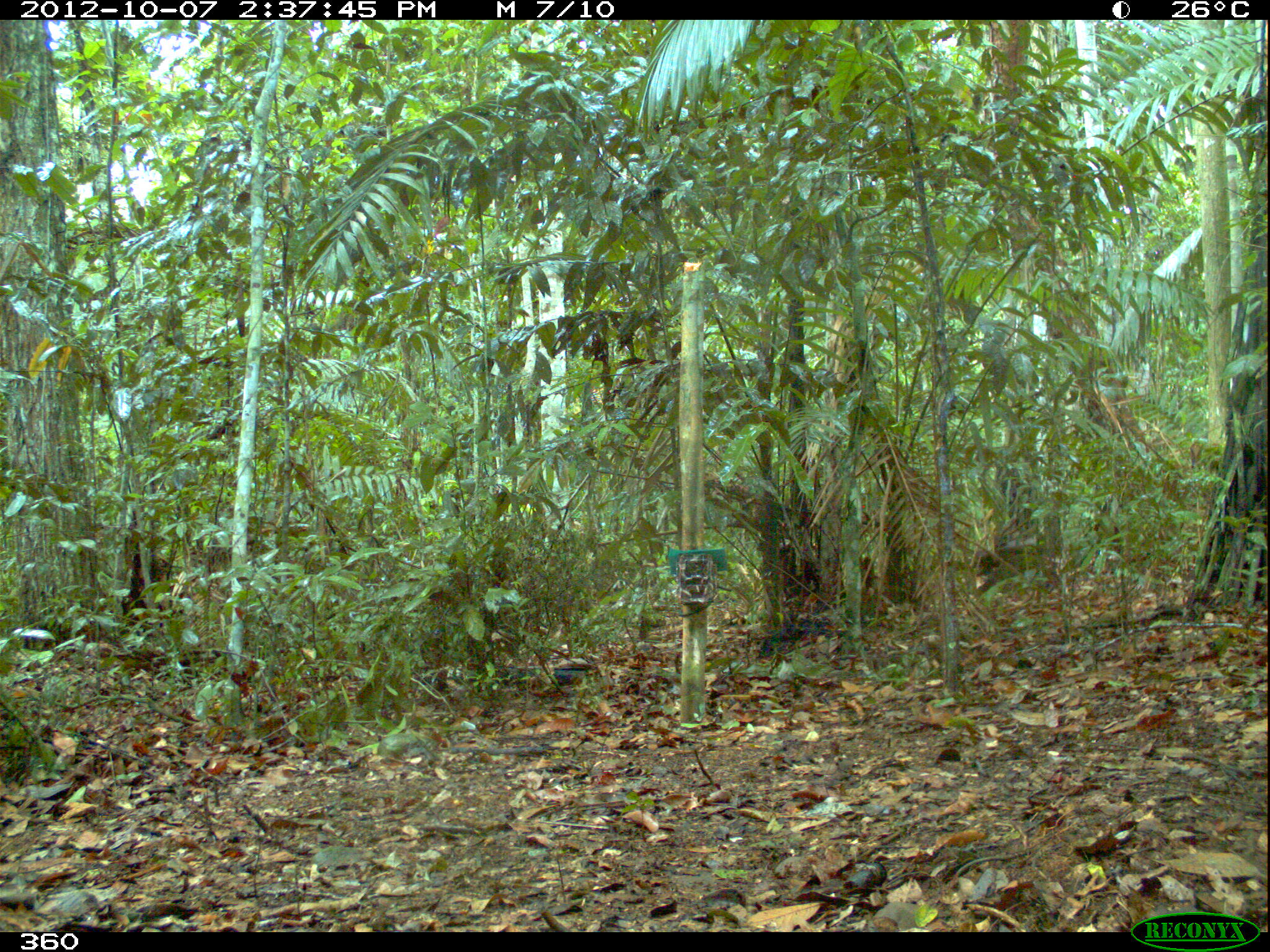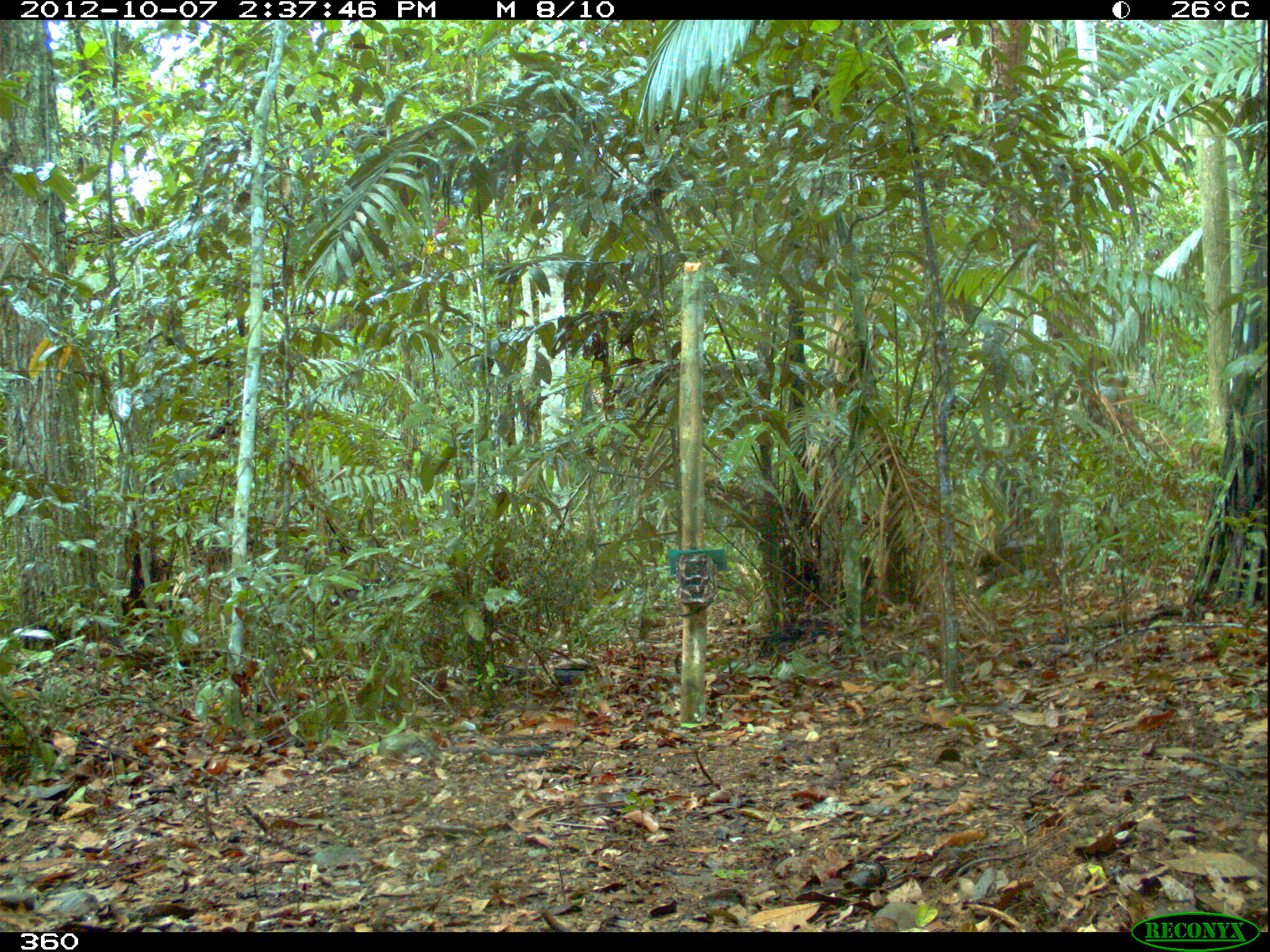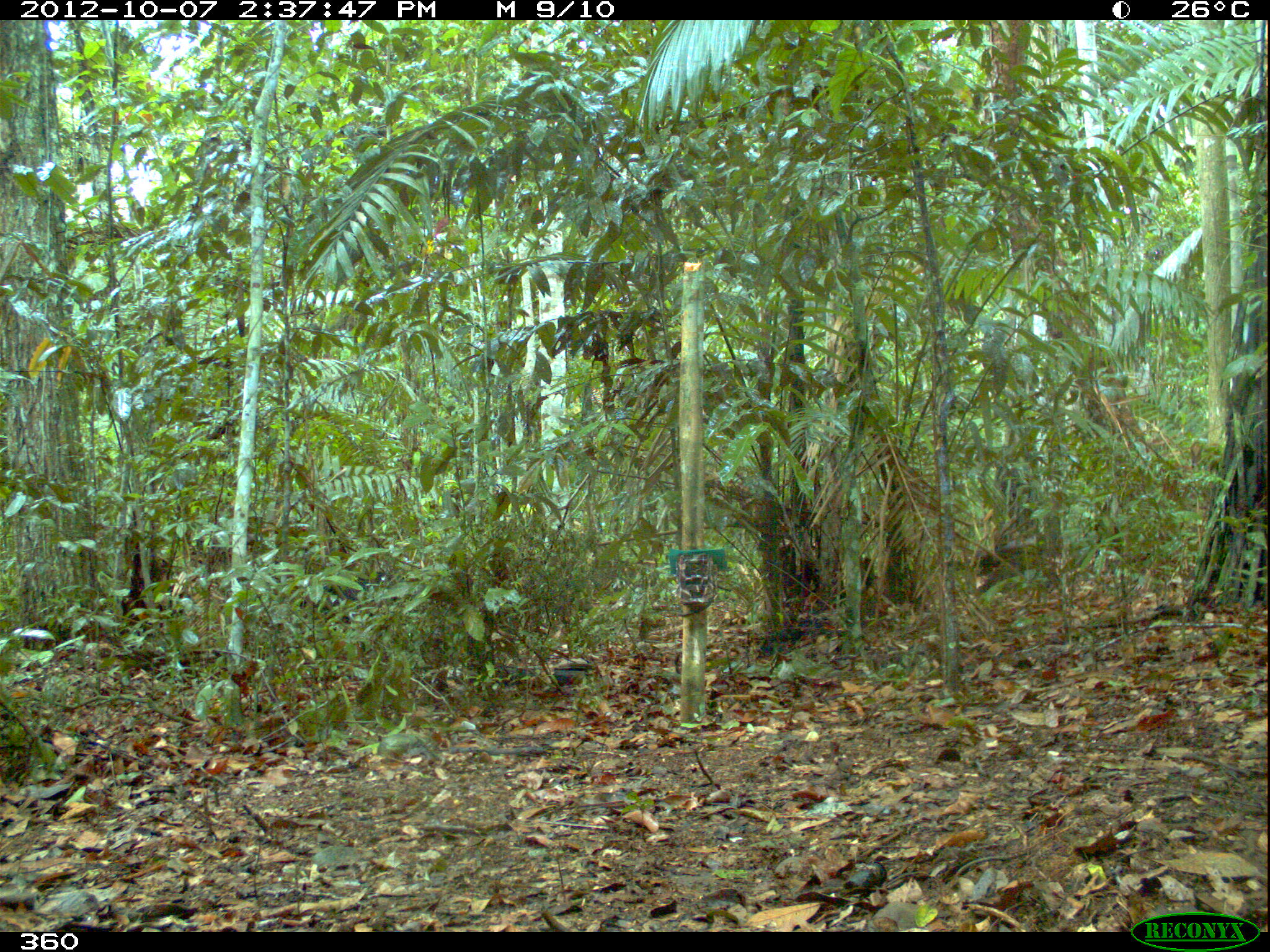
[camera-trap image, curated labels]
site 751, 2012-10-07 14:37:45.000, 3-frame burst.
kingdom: Animalia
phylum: Chordata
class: Mammalia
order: Artiodactyla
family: Tayassuidae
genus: Tayassu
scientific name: Tayassu pecari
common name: white-lipped peccary